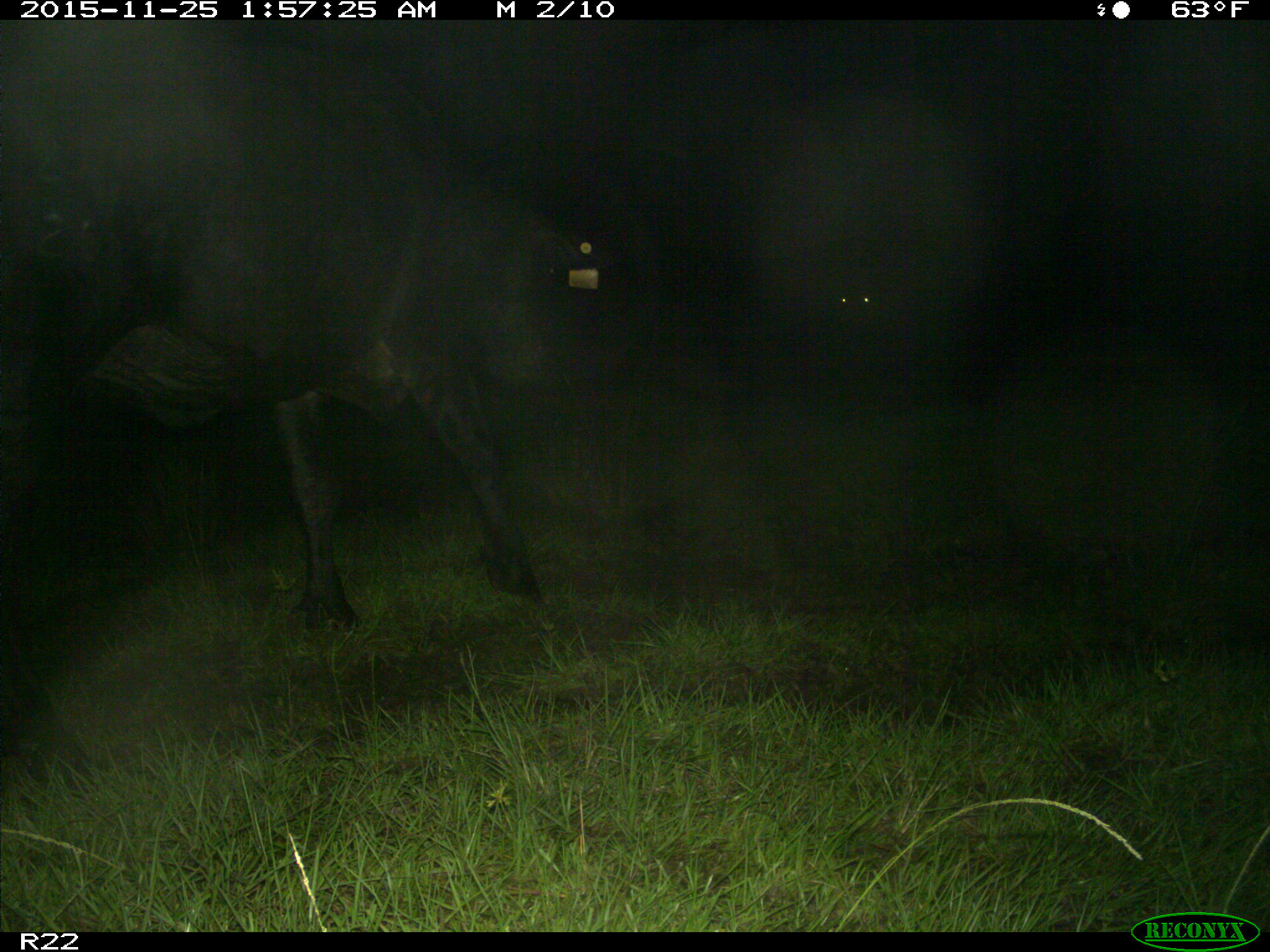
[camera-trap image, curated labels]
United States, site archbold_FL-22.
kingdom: Animalia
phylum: Chordata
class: Mammalia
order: Artiodactyla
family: Bovidae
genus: Bos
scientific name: Bos taurus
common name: domestic cow